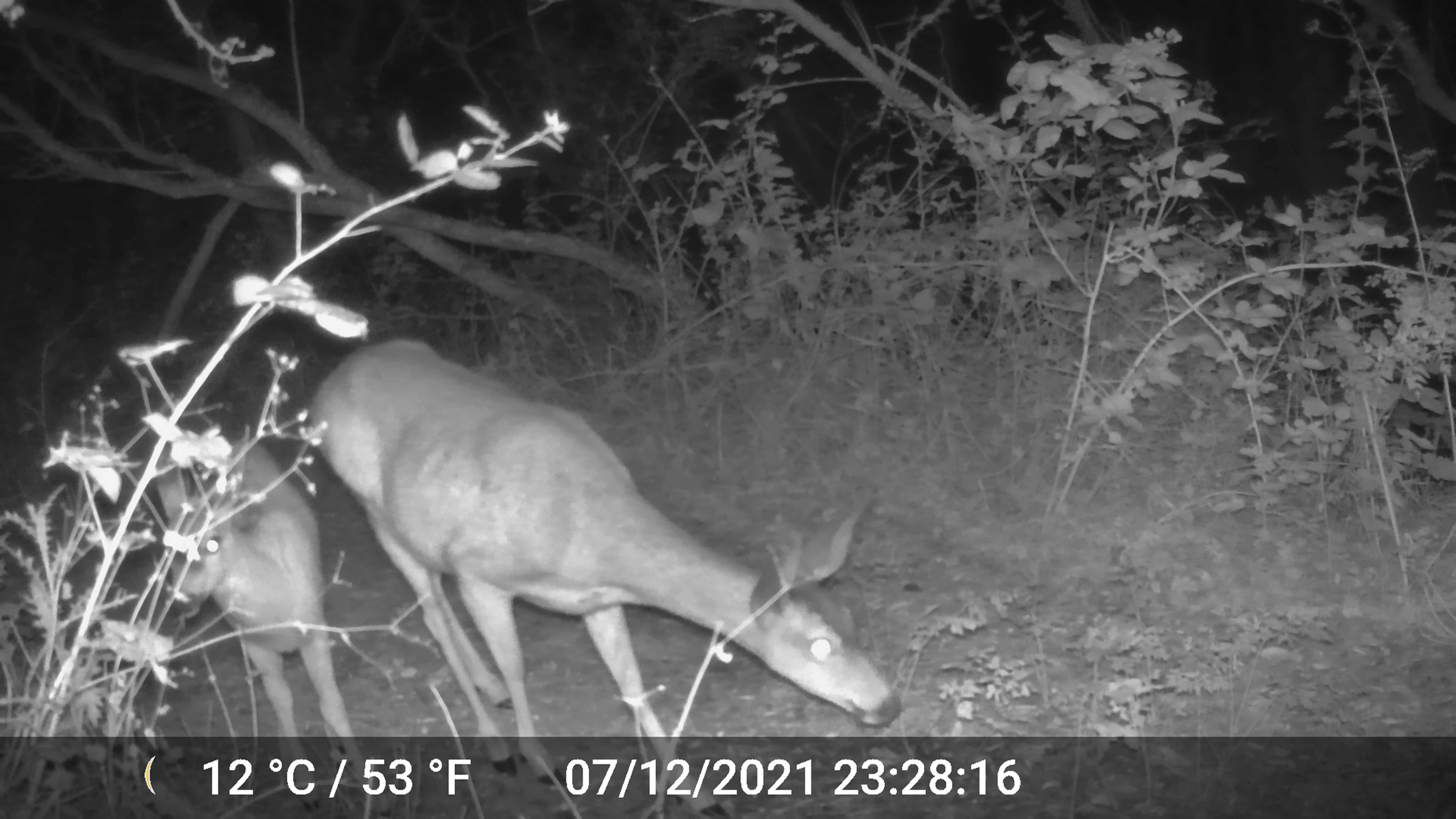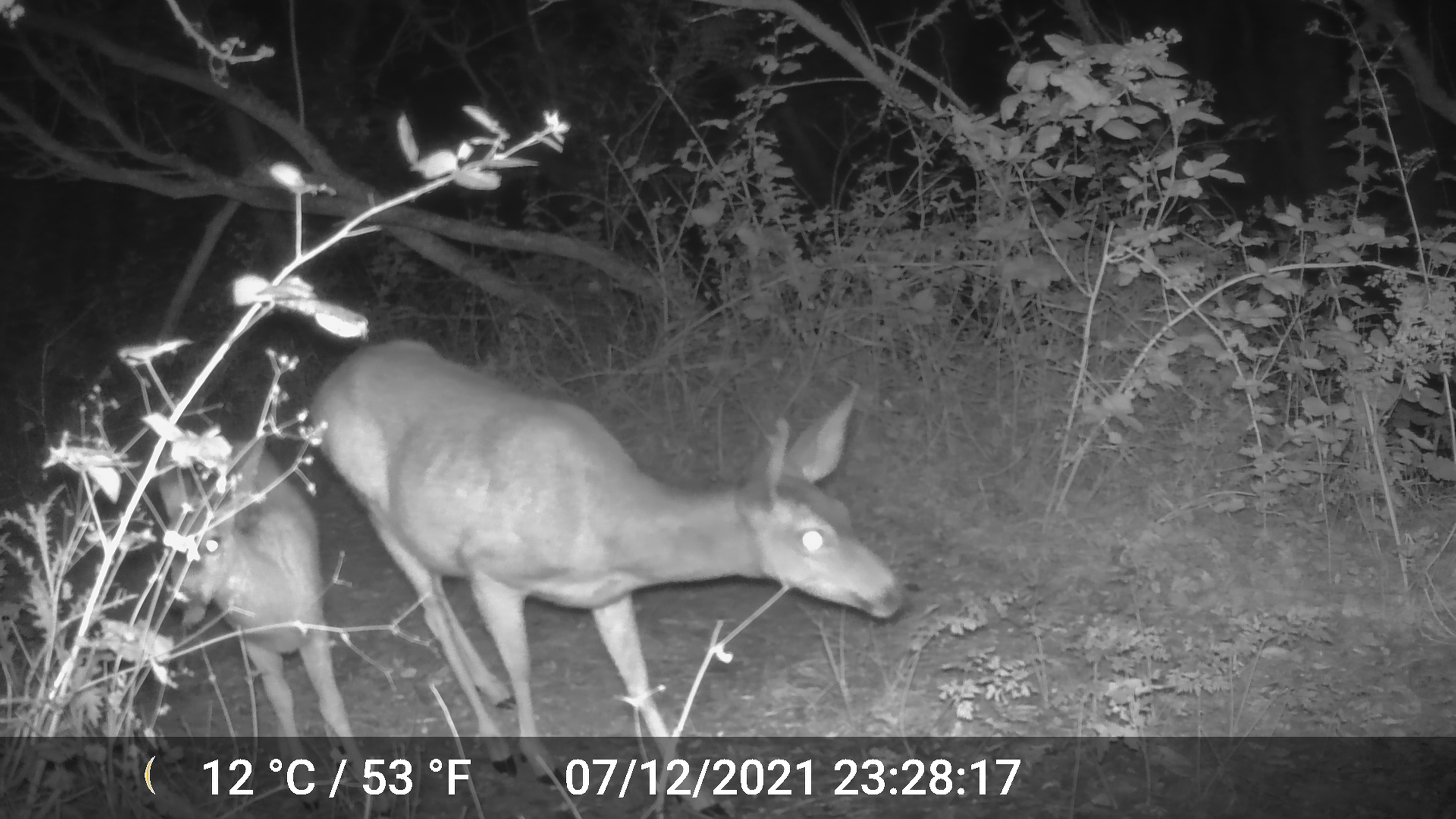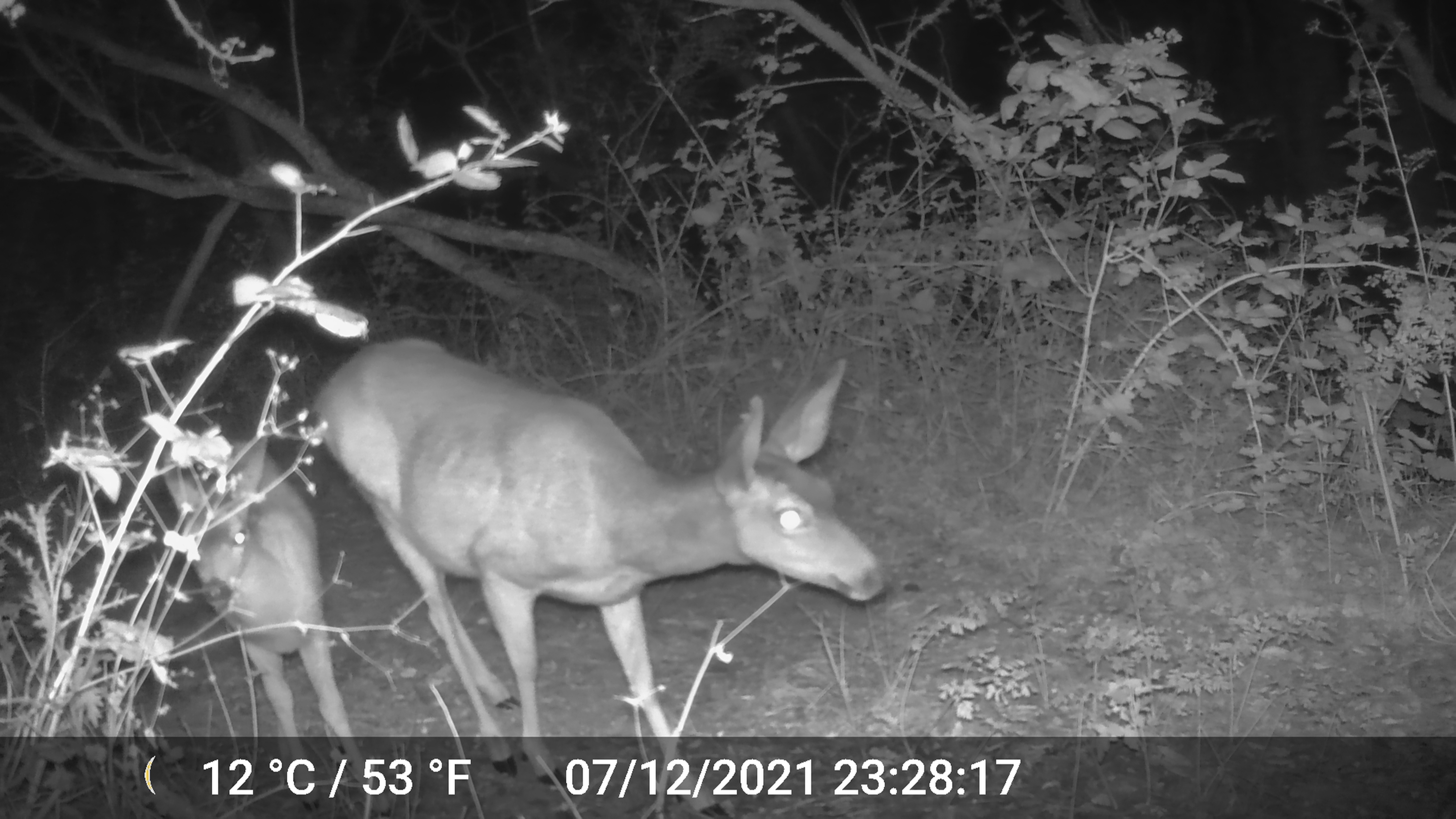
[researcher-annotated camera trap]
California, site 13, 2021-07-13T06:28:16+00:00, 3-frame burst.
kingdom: Animalia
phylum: Chordata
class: Mammalia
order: Artiodactyla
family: Cervidae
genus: Odocoileus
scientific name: Odocoileus hemionus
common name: mule deer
Mule deer (Odocoileus hemionus).